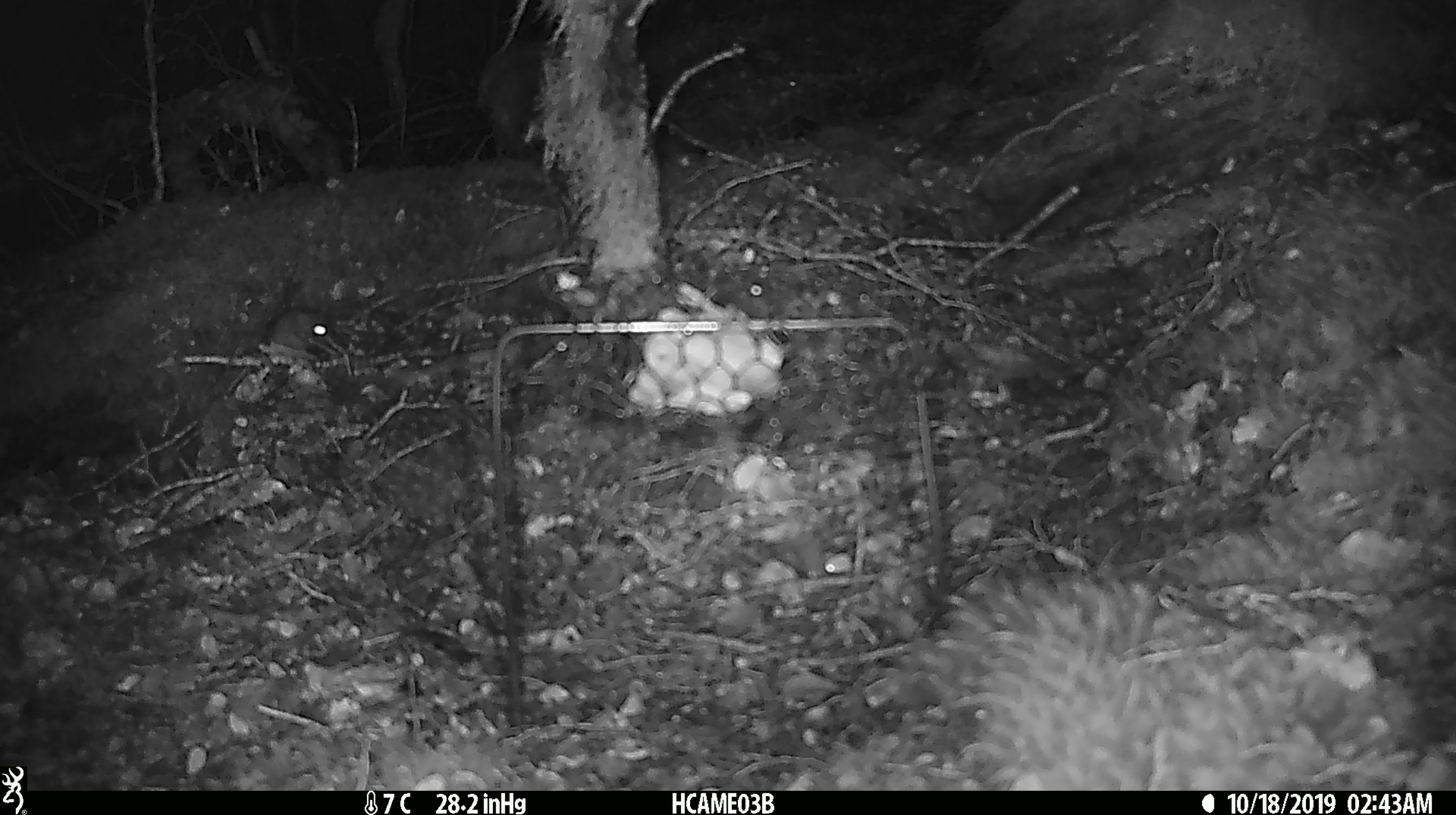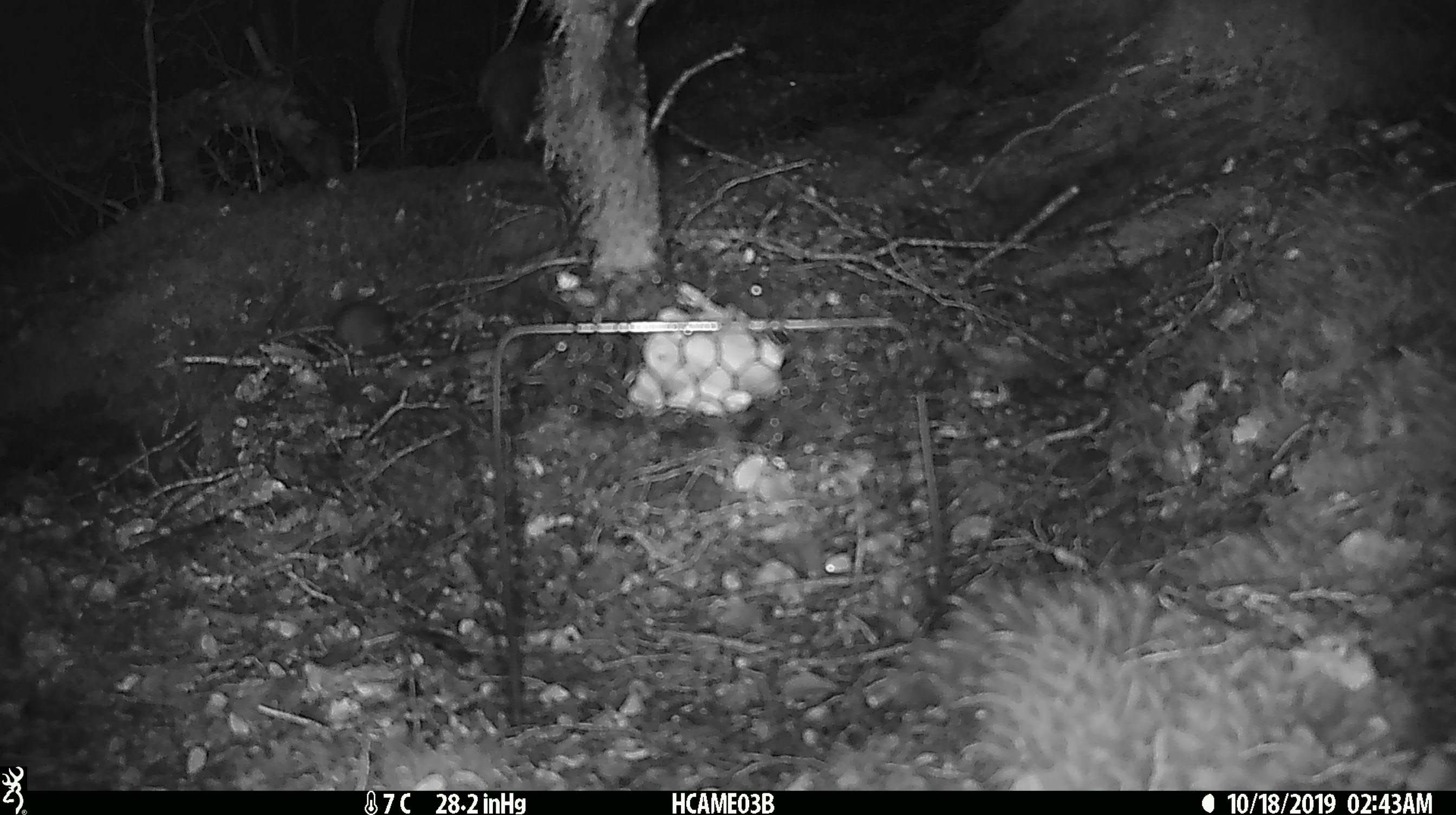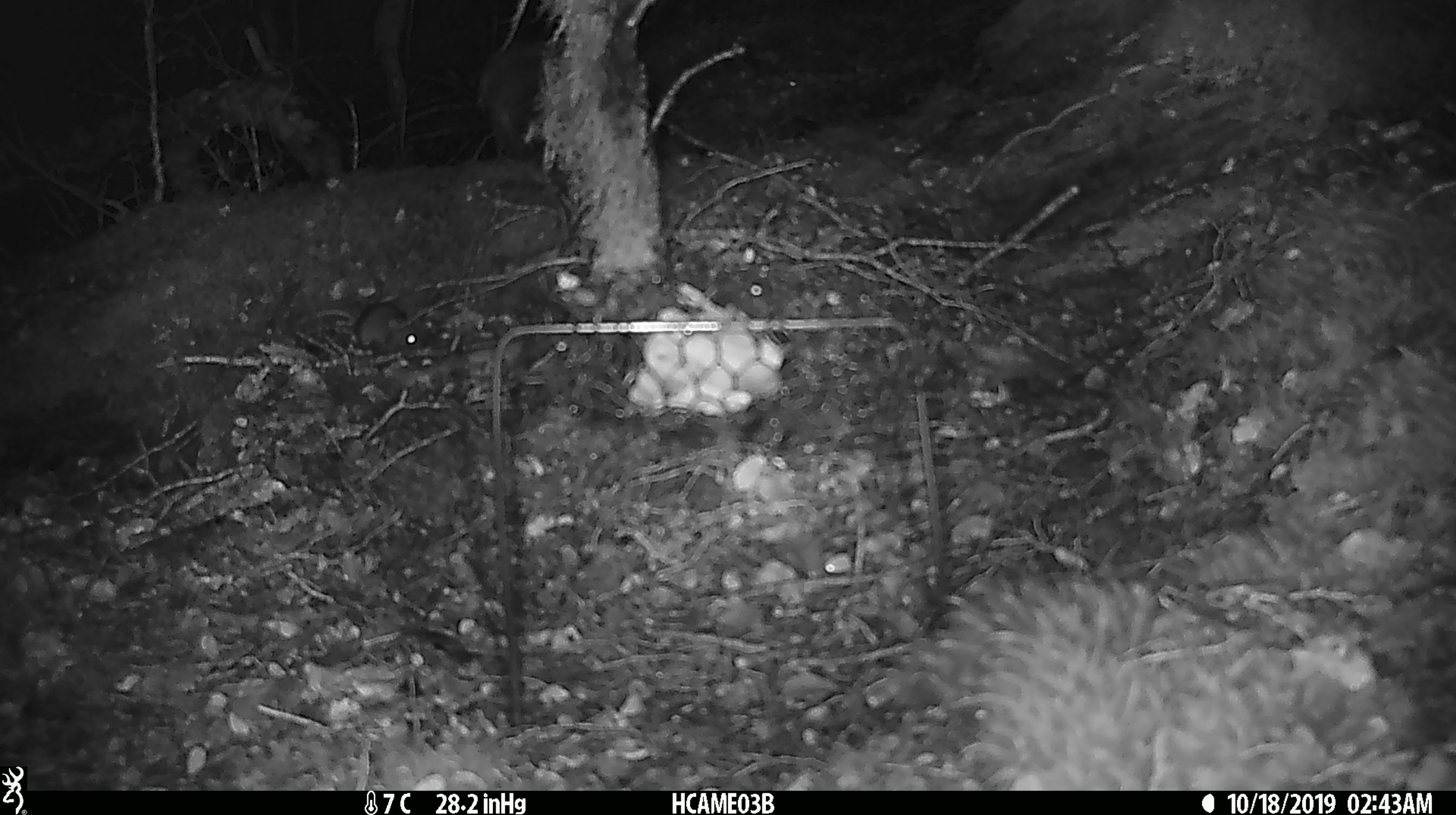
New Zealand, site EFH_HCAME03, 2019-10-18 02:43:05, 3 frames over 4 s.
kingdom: Animalia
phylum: Chordata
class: Mammalia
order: Rodentia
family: Muridae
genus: Mus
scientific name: Mus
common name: mouse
Mouse (Mus).